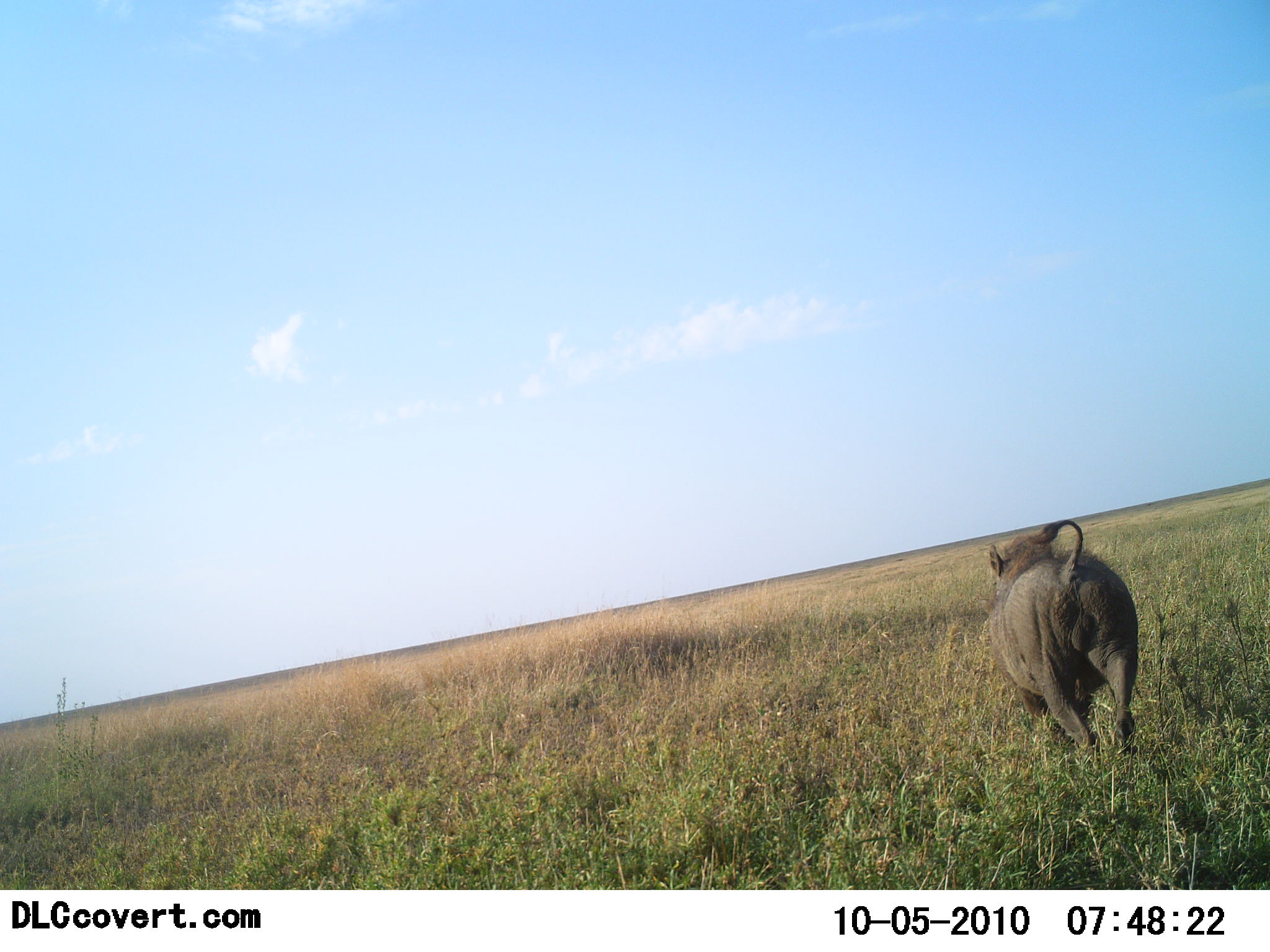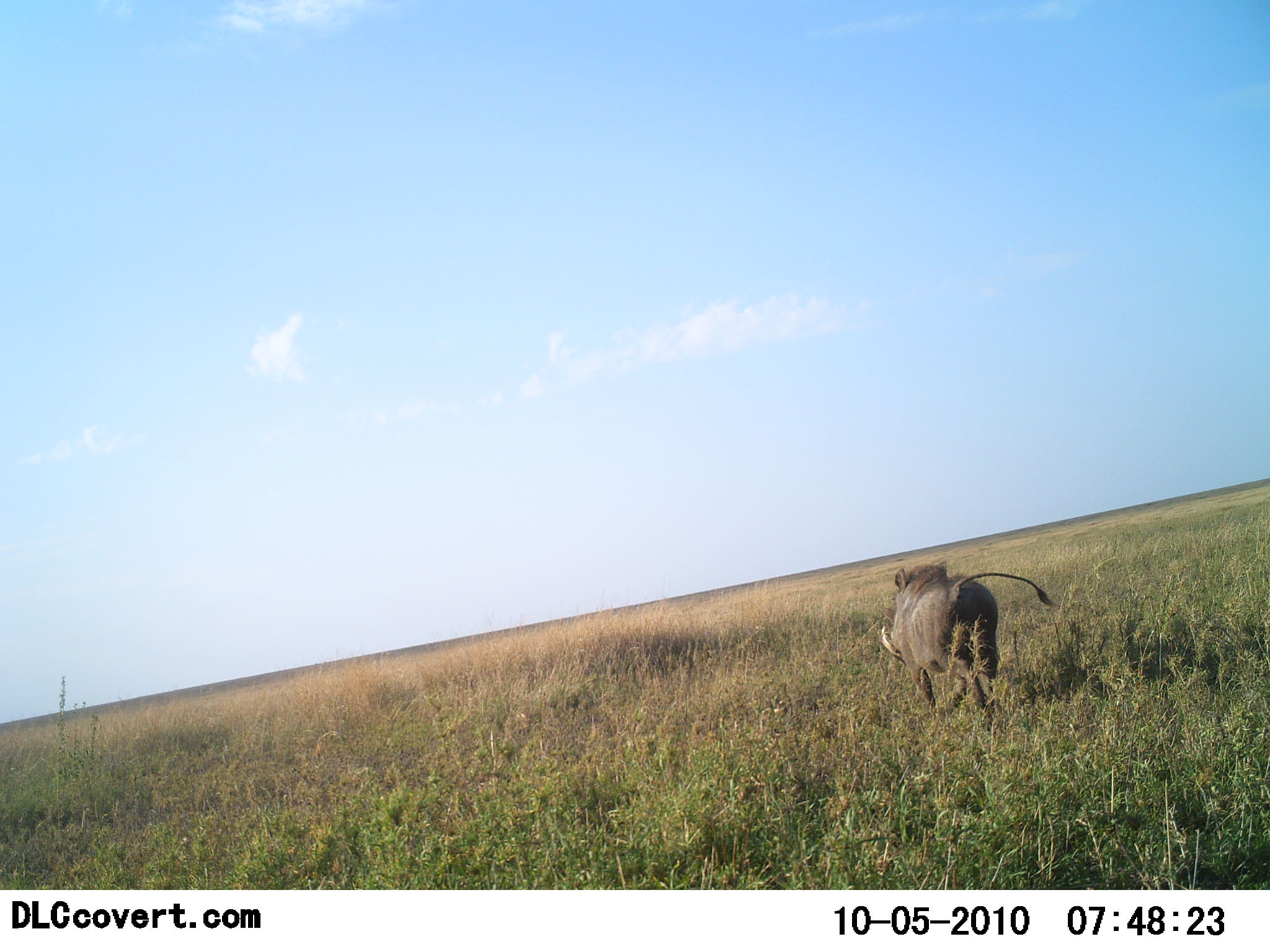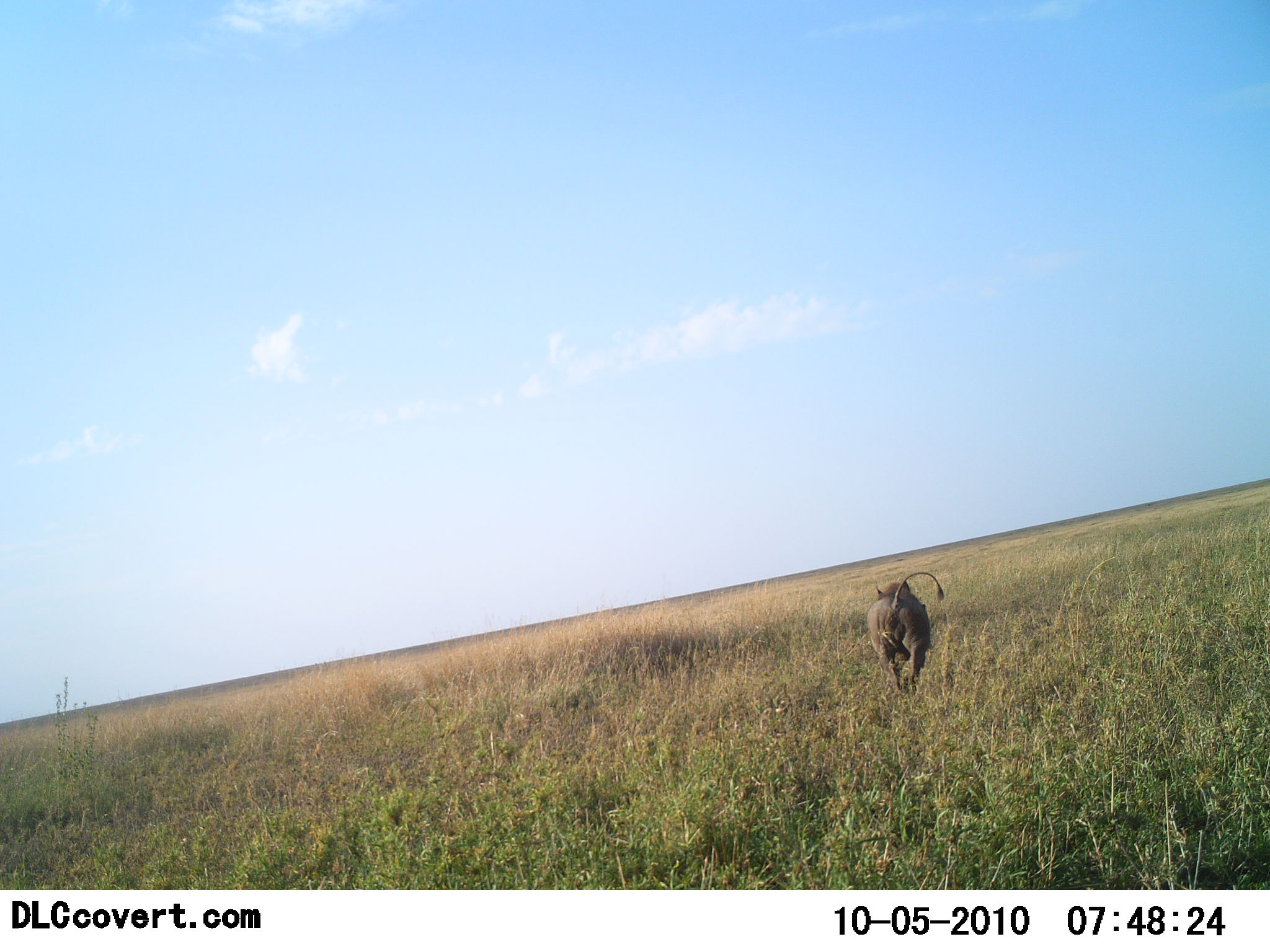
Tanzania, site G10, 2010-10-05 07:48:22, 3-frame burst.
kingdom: Animalia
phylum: Chordata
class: Mammalia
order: Artiodactyla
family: Suidae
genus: Phacochoerus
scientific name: Phacochoerus africanus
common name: warthog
Warthog (Phacochoerus africanus), count 1. Behavior (volunteer vote fractions): standing 0%, resting 0%, moving 100%, interacting 0%. Young present (vote fraction): 0%. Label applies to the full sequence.